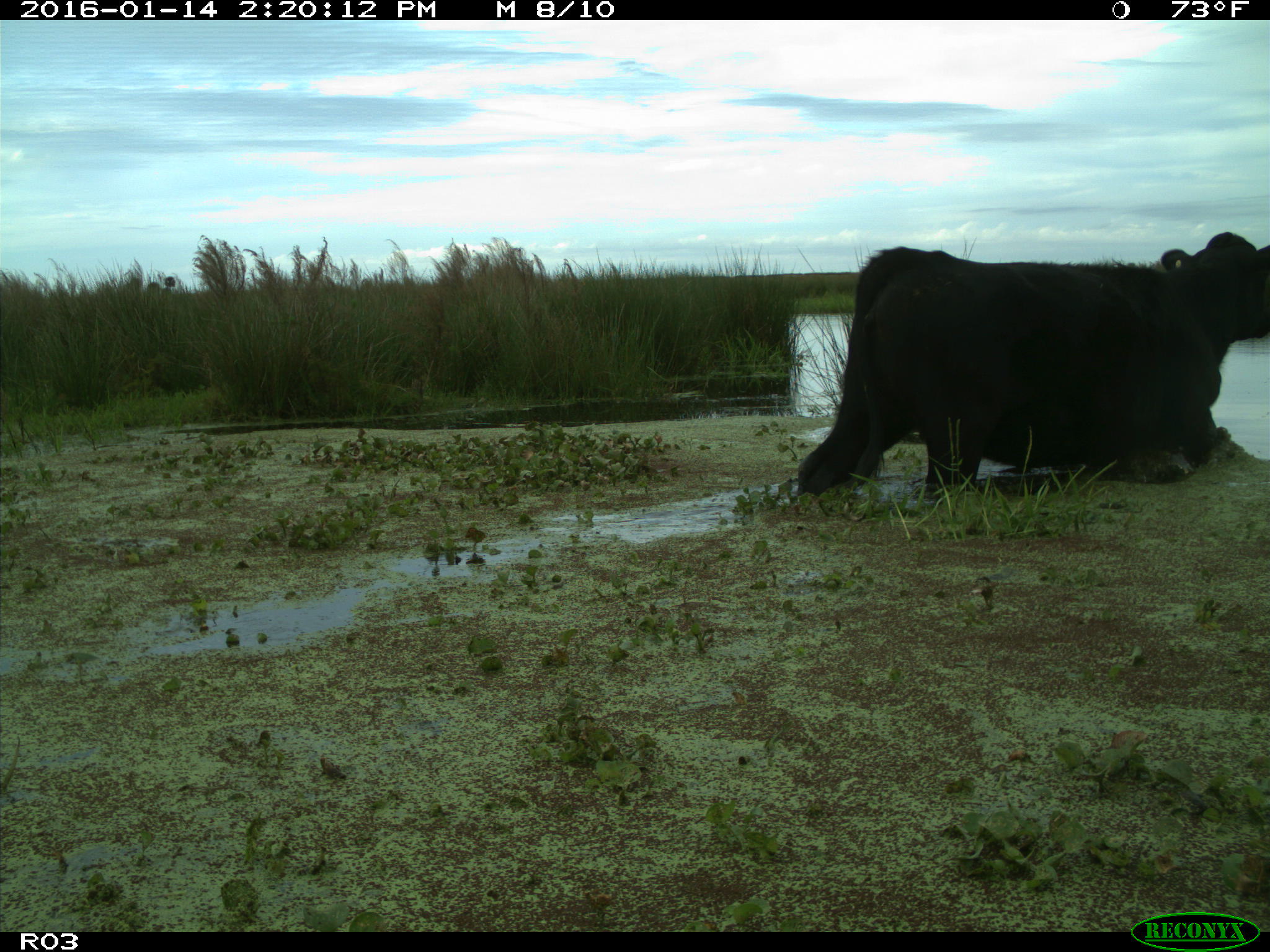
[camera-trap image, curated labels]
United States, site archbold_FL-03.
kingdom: Animalia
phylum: Chordata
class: Mammalia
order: Artiodactyla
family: Bovidae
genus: Bos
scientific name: Bos taurus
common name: domestic cow